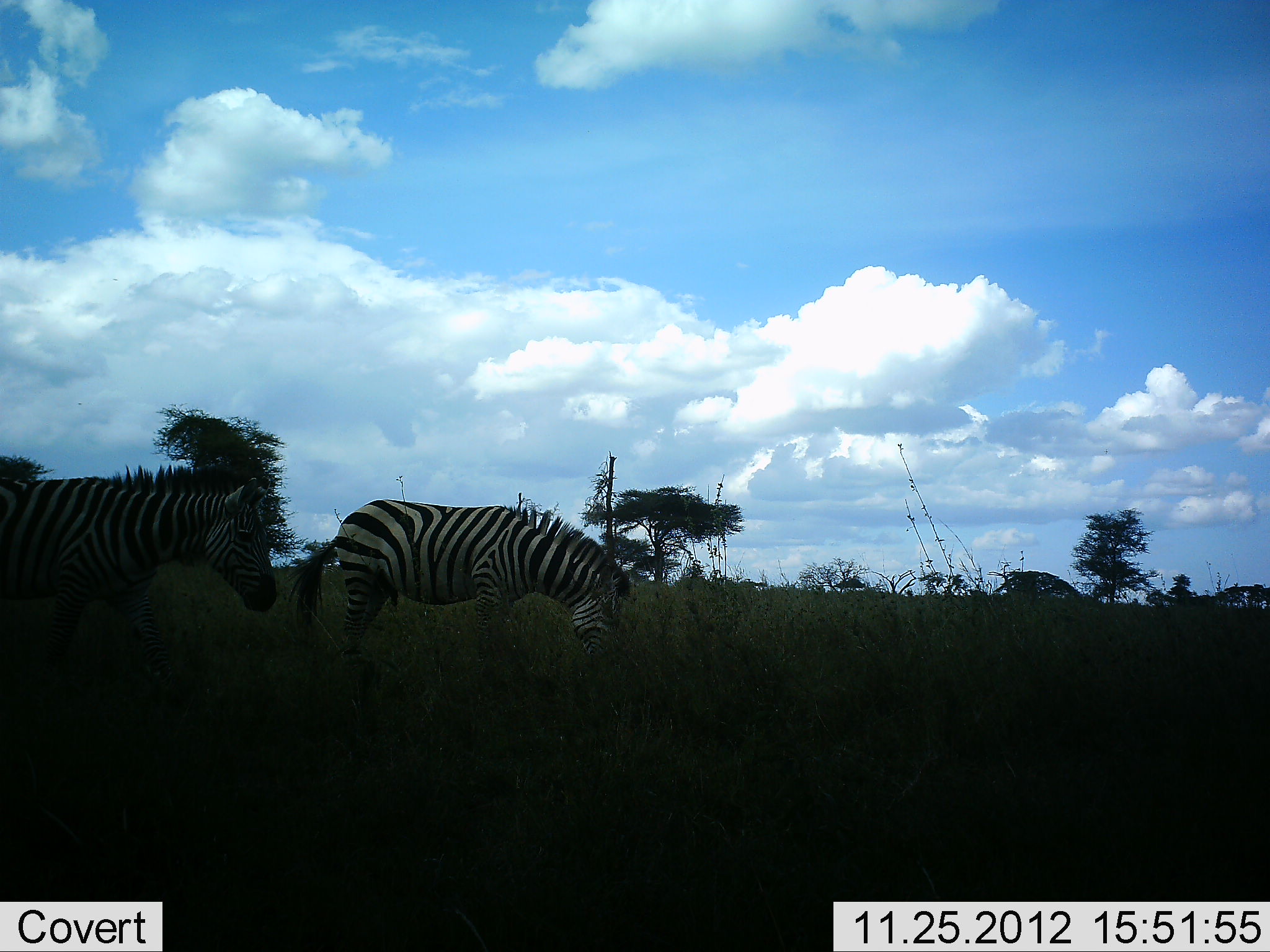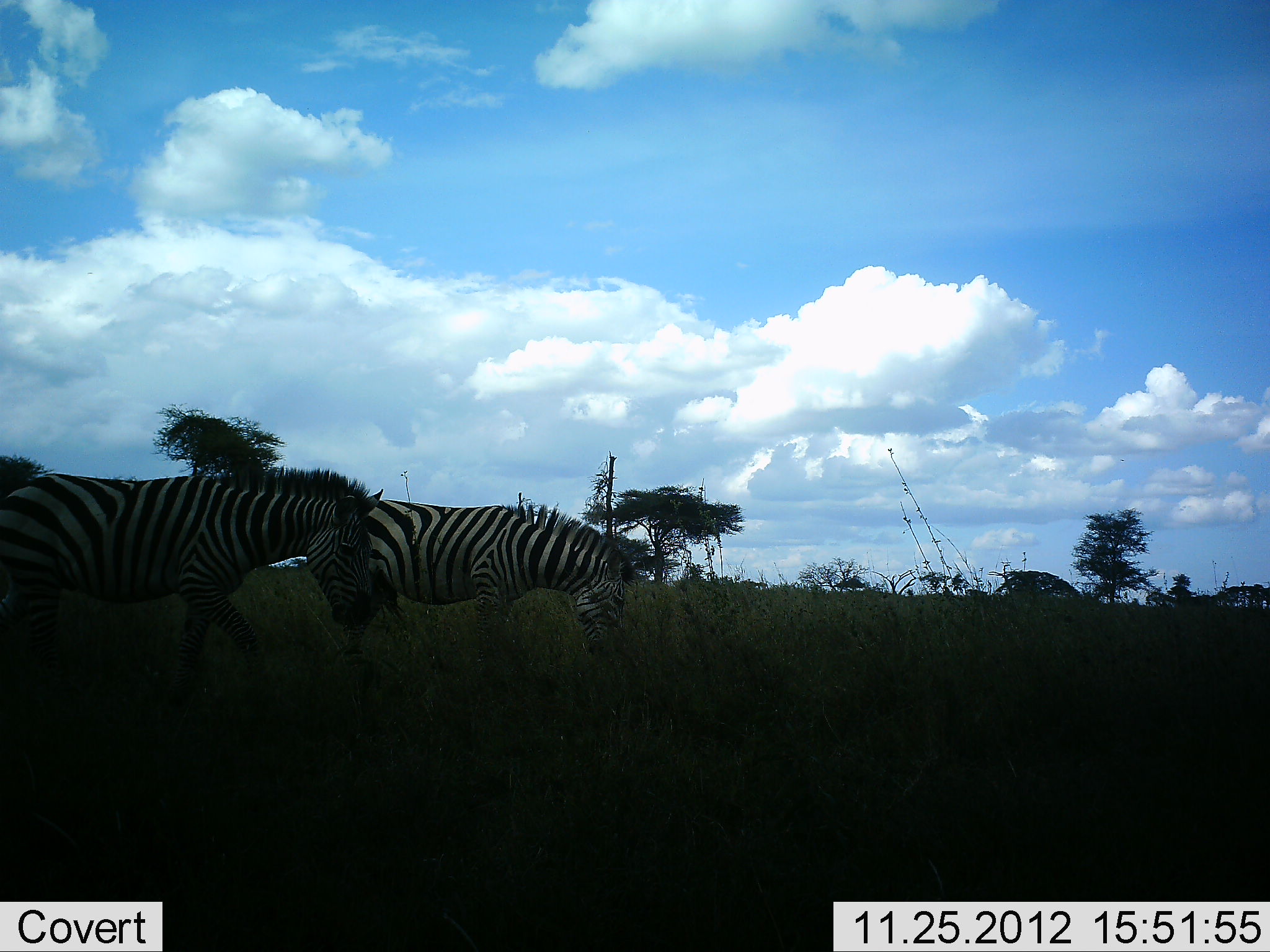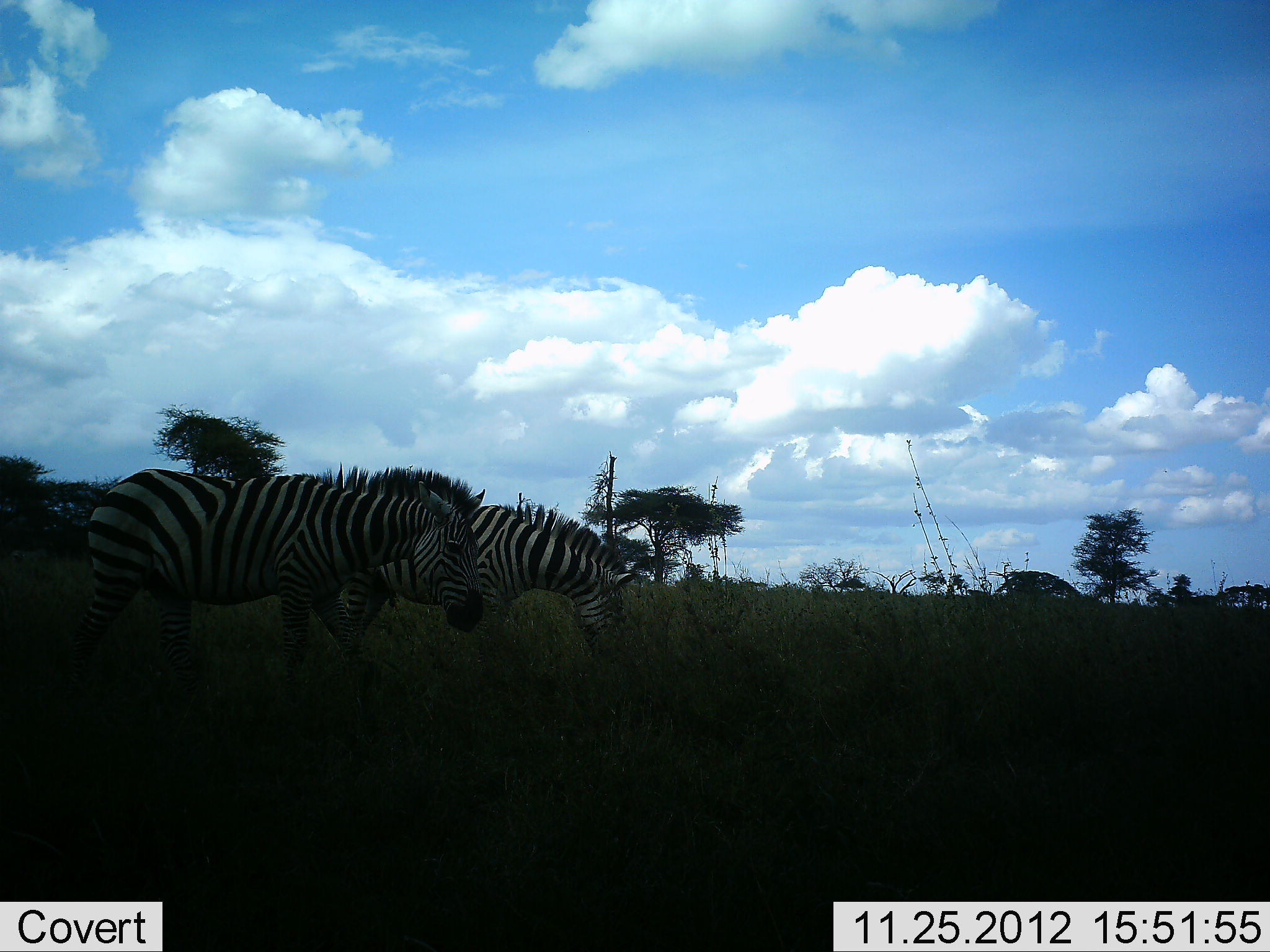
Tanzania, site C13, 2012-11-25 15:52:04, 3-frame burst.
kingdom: Animalia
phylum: Chordata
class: Mammalia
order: Perissodactyla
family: Equidae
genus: Equus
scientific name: Equus quagga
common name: plains zebra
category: zebra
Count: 2.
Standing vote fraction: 20%.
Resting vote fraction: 0%.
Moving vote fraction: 80%.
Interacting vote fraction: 0%.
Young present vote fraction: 0%.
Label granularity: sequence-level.